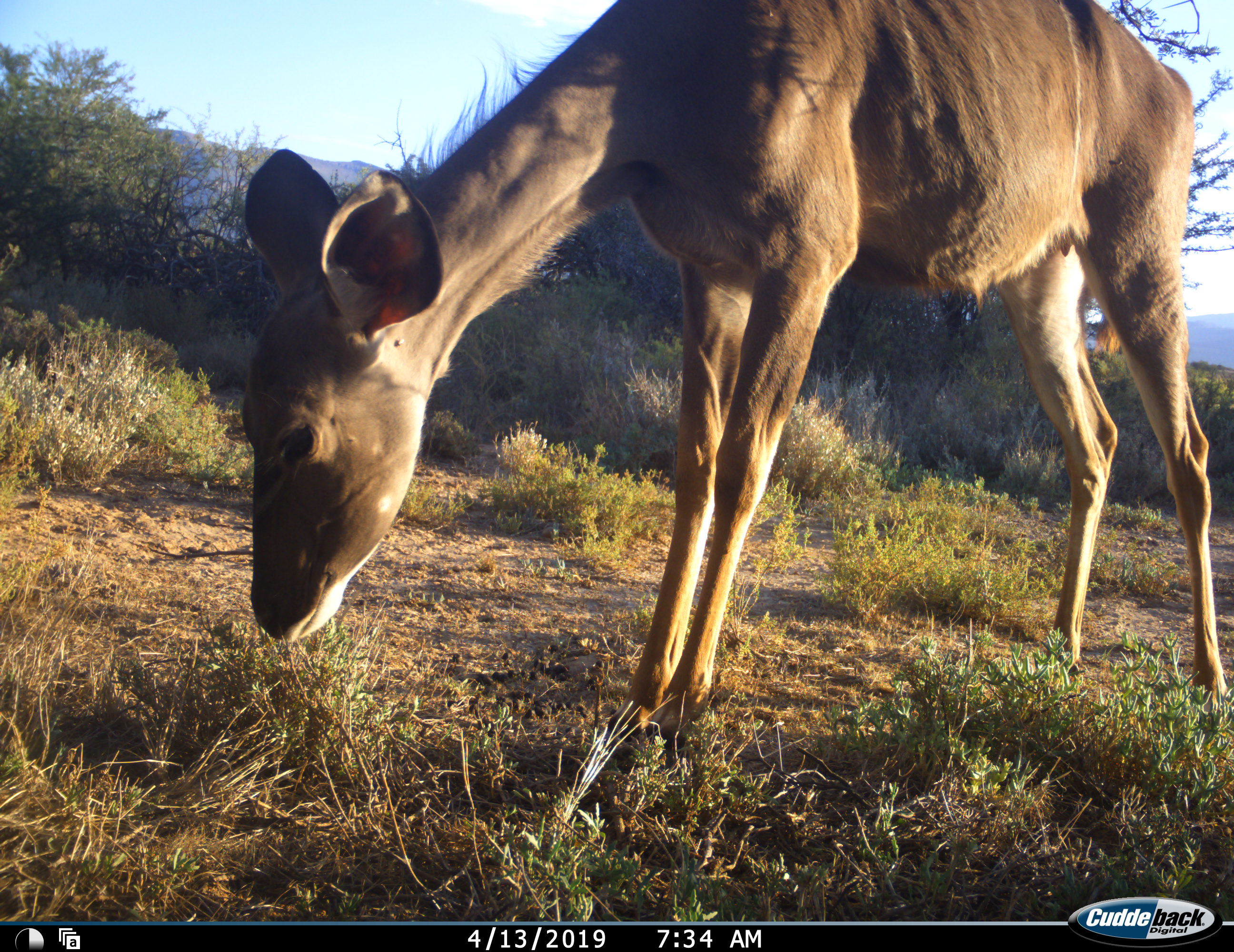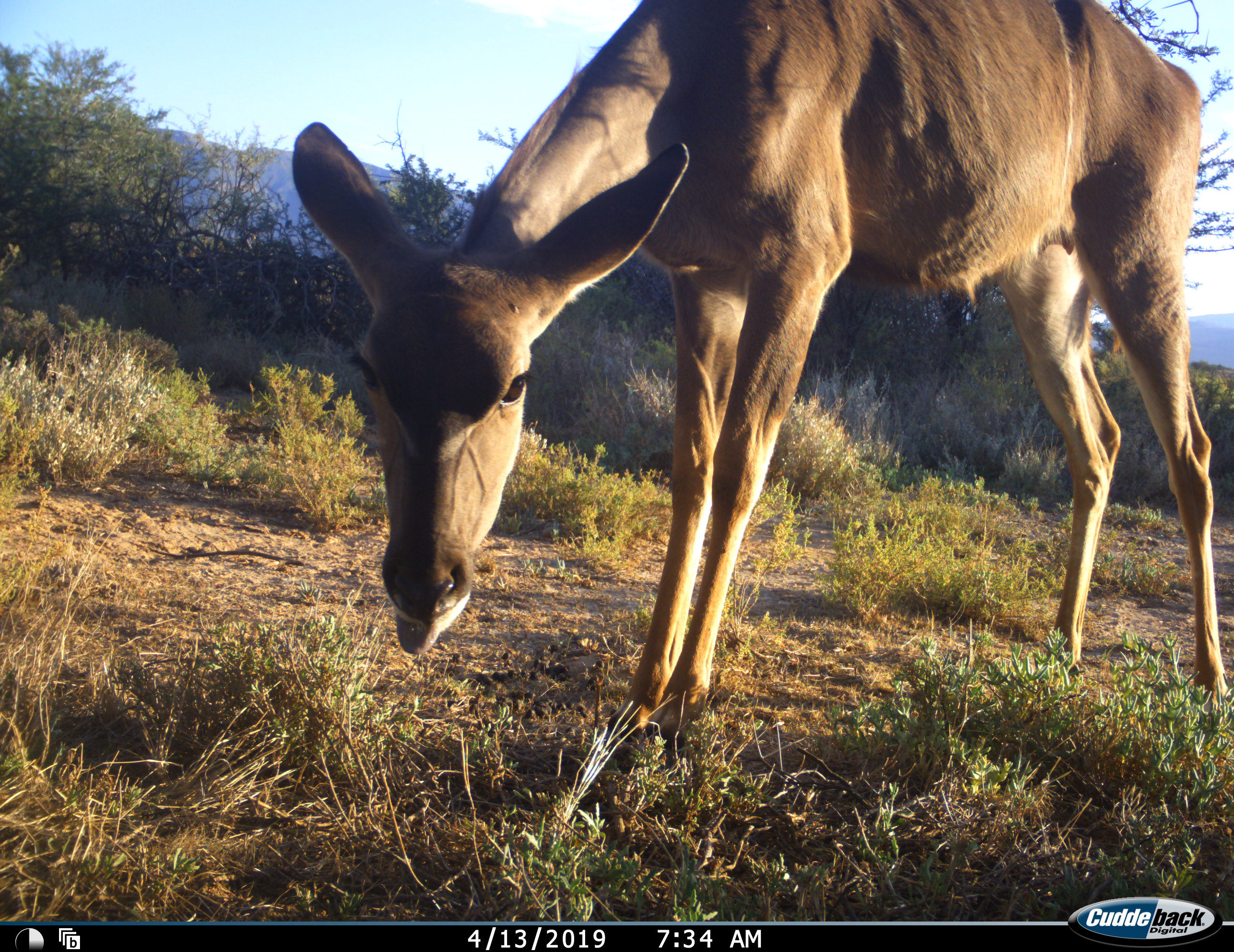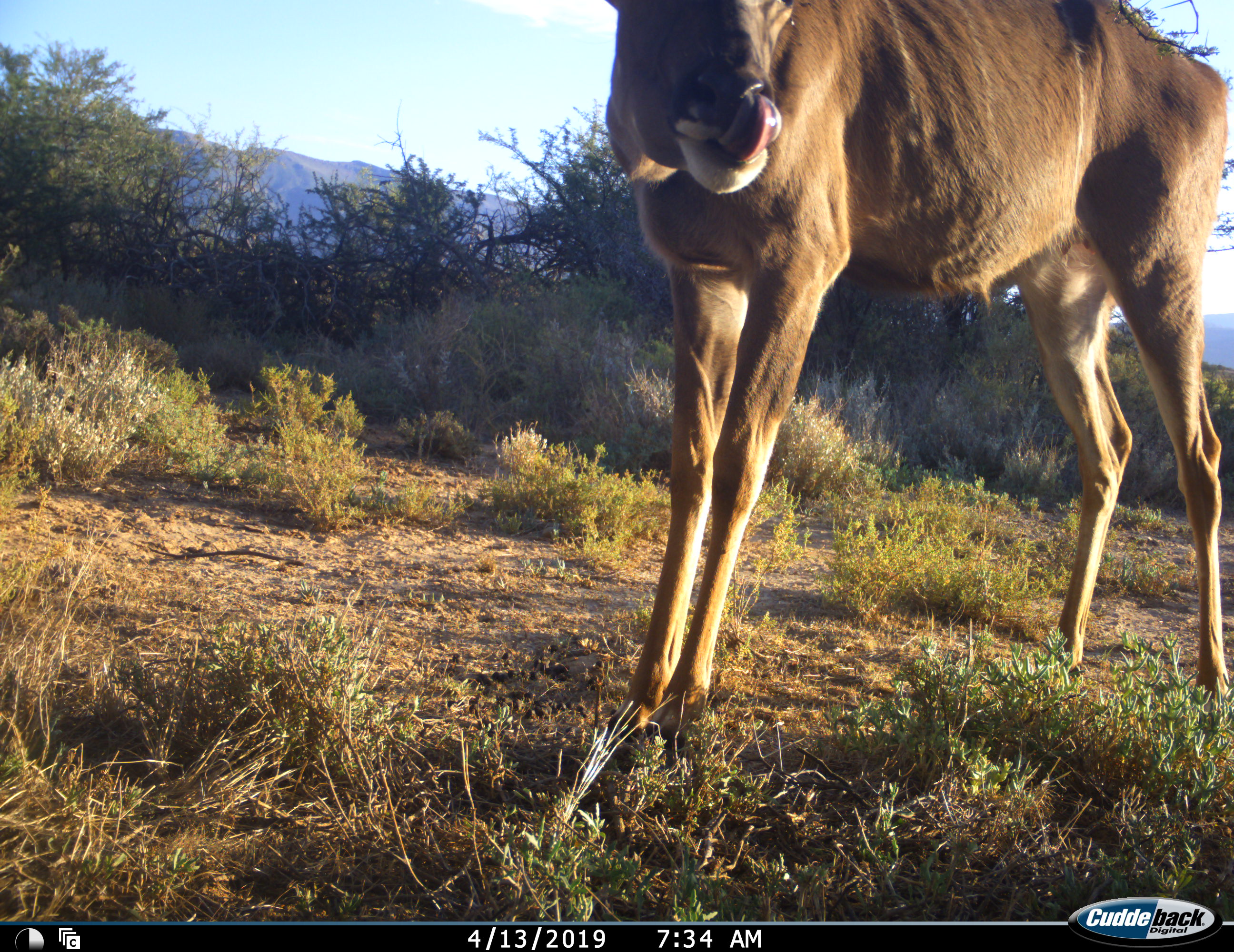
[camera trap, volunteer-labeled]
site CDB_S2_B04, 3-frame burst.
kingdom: Animalia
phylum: Chordata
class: Mammalia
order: Artiodactyla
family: Bovidae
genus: Tragelaphus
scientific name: Tragelaphus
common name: kudu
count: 1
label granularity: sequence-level